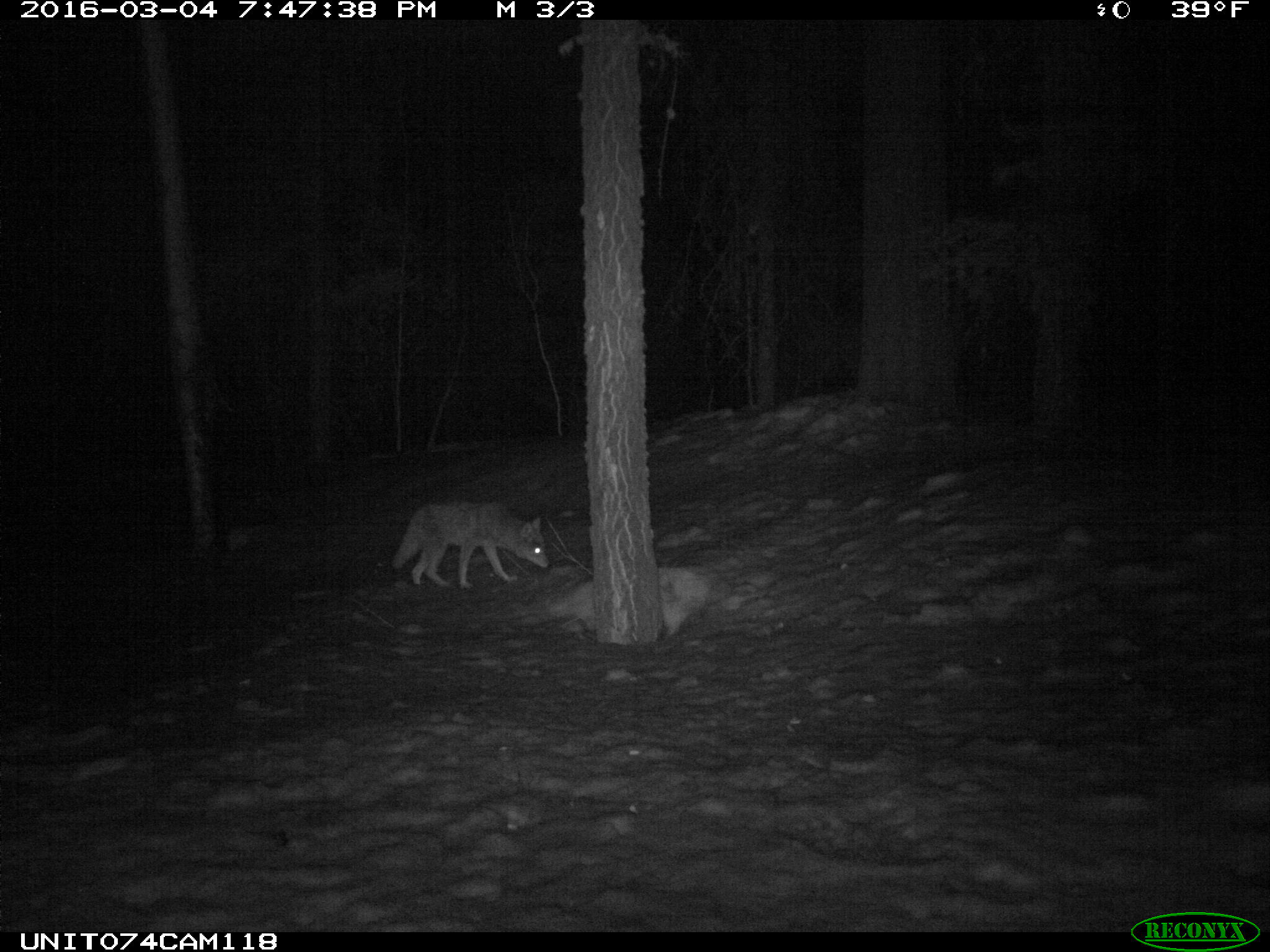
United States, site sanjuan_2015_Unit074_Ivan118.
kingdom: Animalia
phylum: Chordata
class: Mammalia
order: Carnivora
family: Canidae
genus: Canis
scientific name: Canis latrans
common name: coyote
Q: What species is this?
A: Canis latrans (coyote).